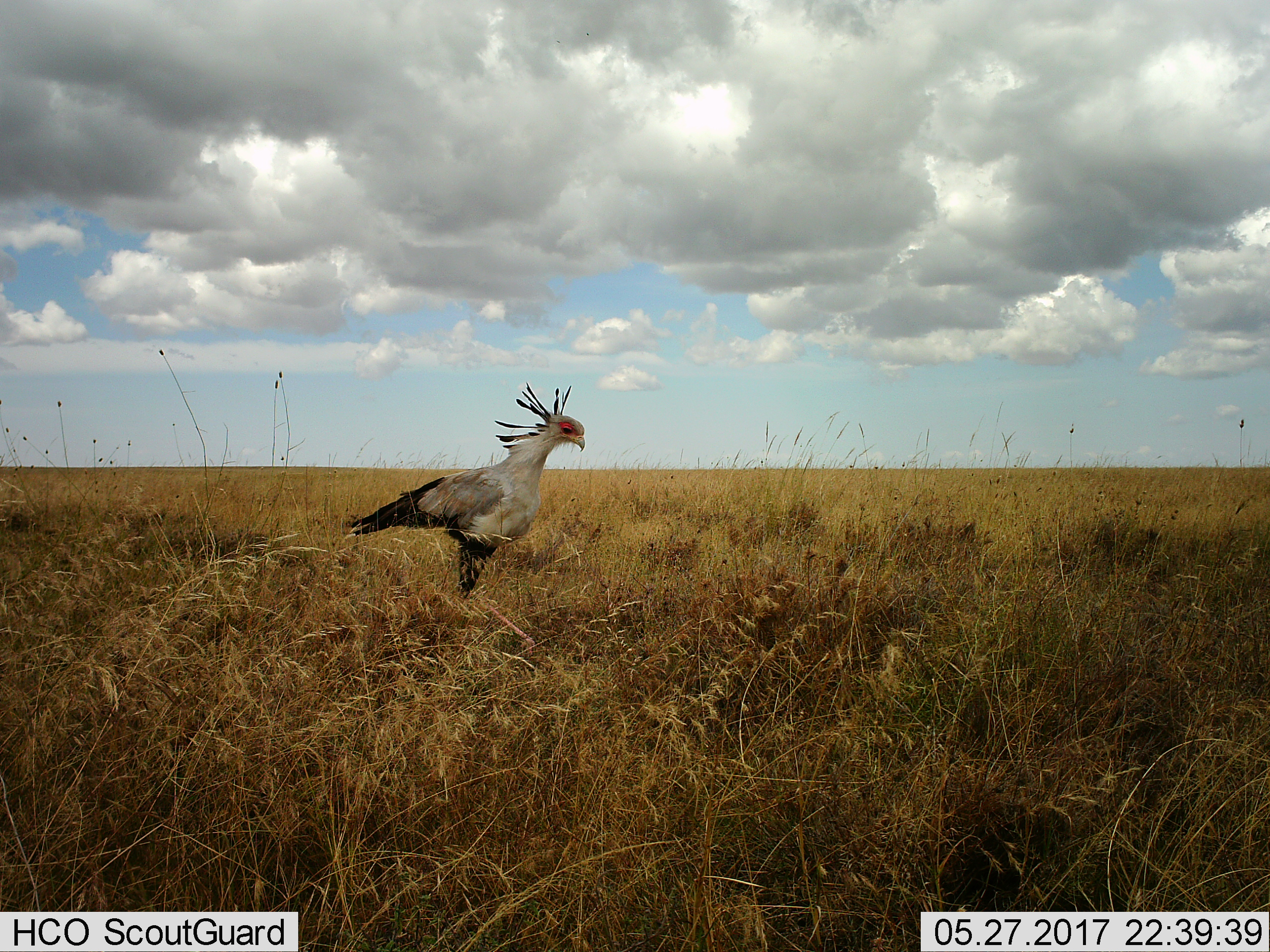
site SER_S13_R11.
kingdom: Animalia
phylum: Chordata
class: Aves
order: Accipitriformes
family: Sagittariidae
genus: Sagittarius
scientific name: Sagittarius serpentarius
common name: secretarybird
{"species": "secretarybird (Sagittarius serpentarius)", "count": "1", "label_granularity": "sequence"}